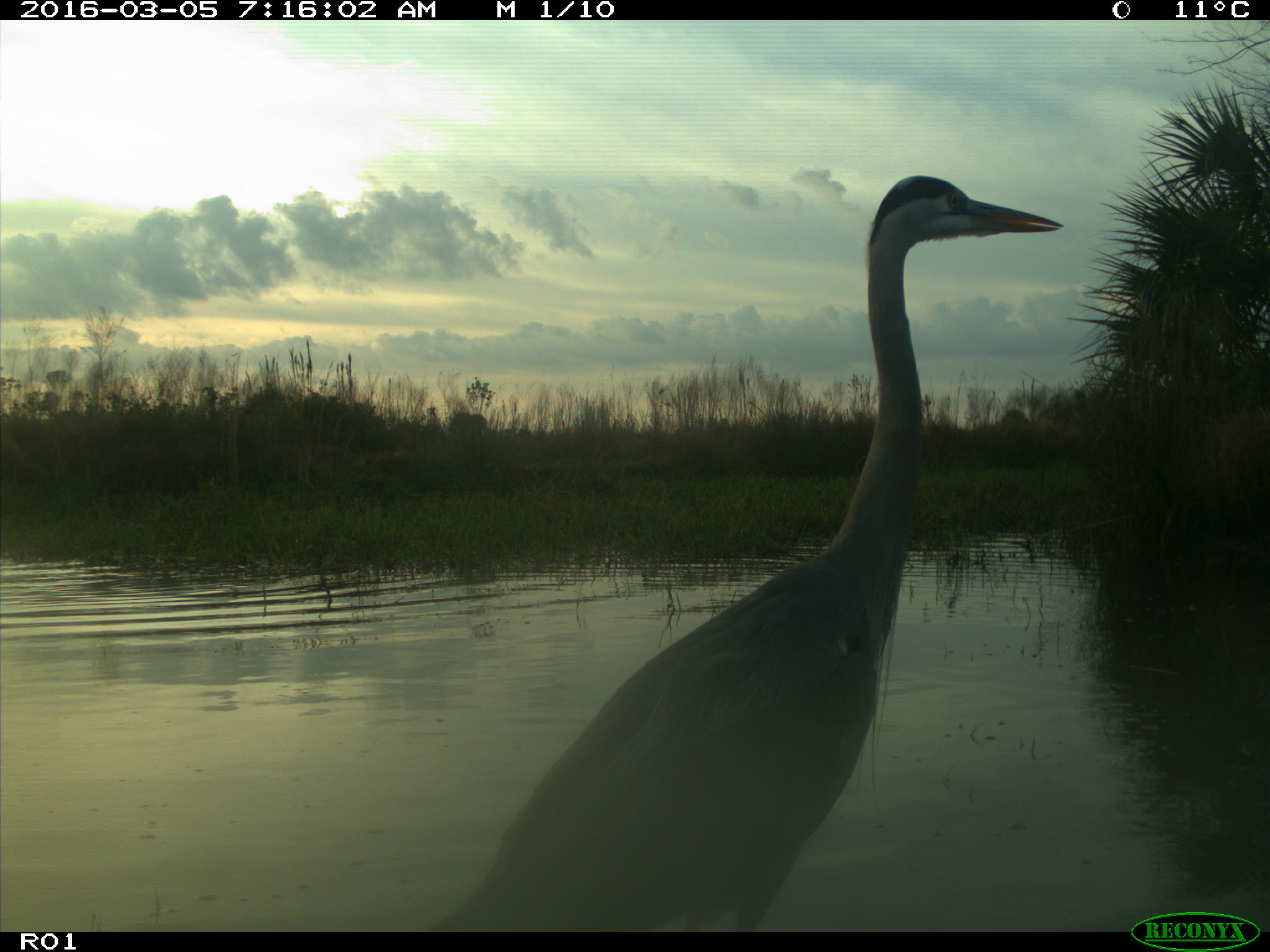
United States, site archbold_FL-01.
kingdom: Animalia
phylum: Chordata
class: Aves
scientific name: Aves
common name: birds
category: unidentified bird